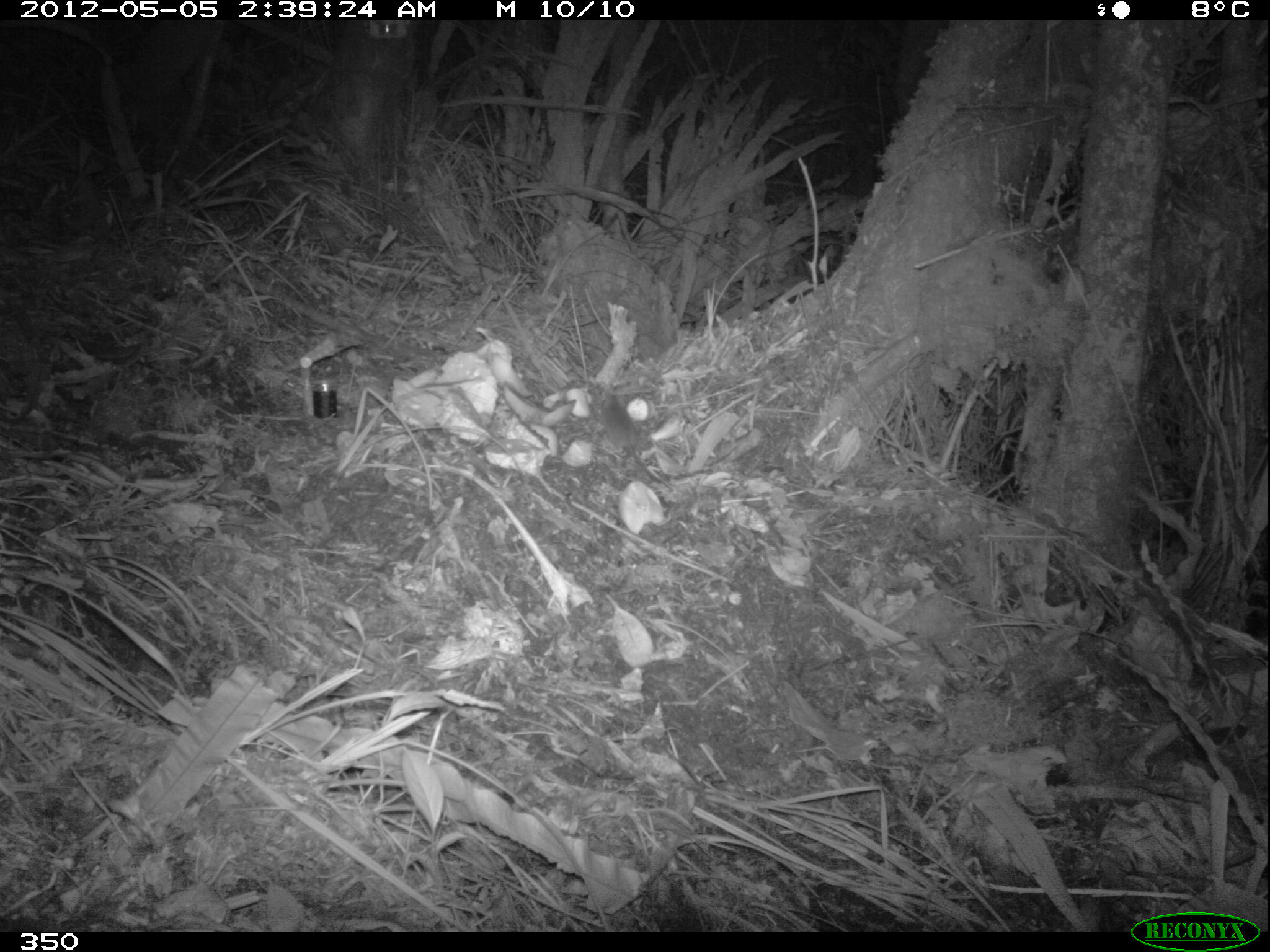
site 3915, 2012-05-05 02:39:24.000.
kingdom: Animalia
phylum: Chordata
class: Mammalia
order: Rodentia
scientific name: Rodentia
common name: rodents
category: unknown rodent